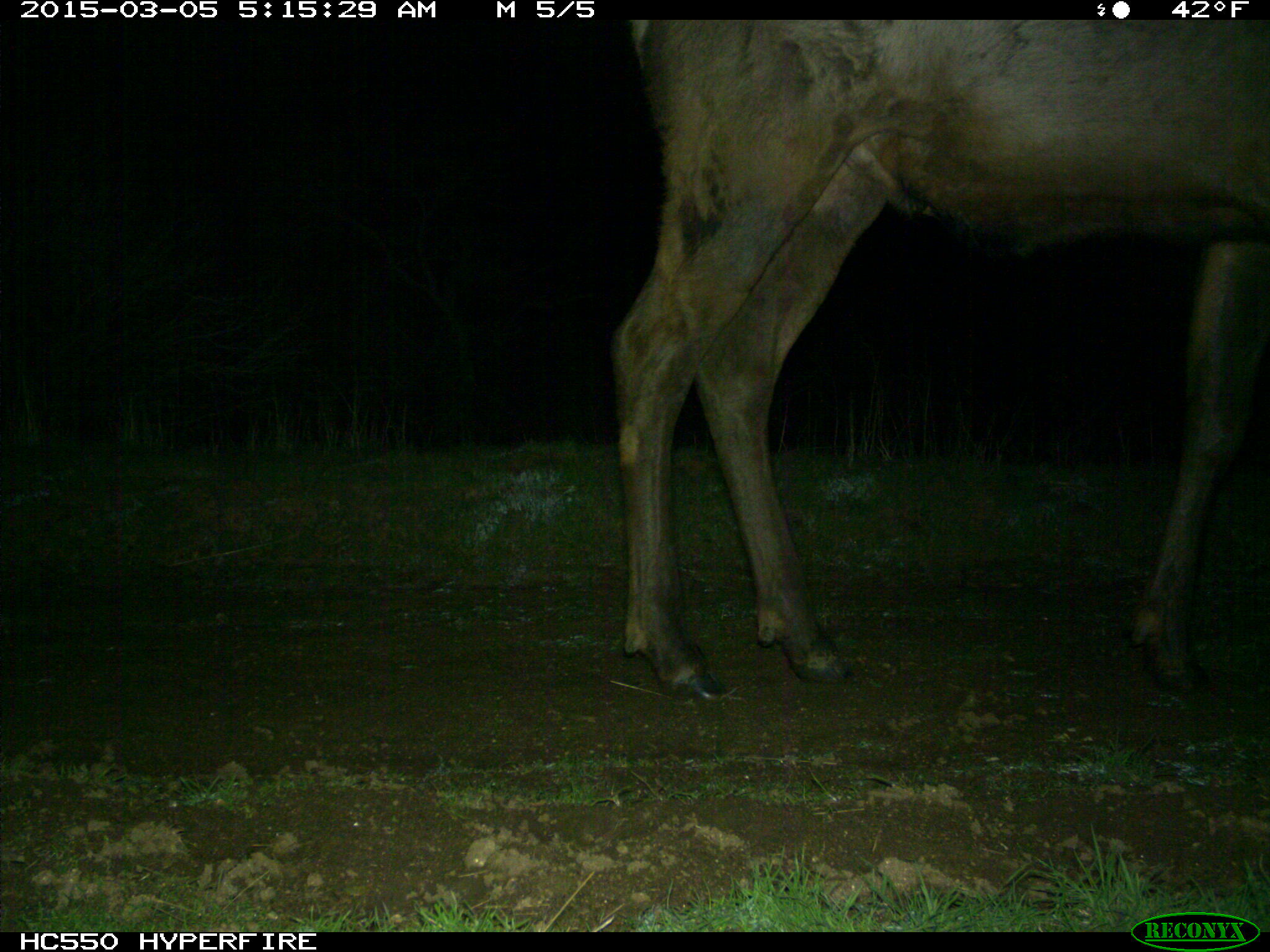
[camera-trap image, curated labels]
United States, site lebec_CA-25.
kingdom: Animalia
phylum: Chordata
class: Mammalia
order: Artiodactyla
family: Cervidae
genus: Cervus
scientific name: Cervus canadensis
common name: elk